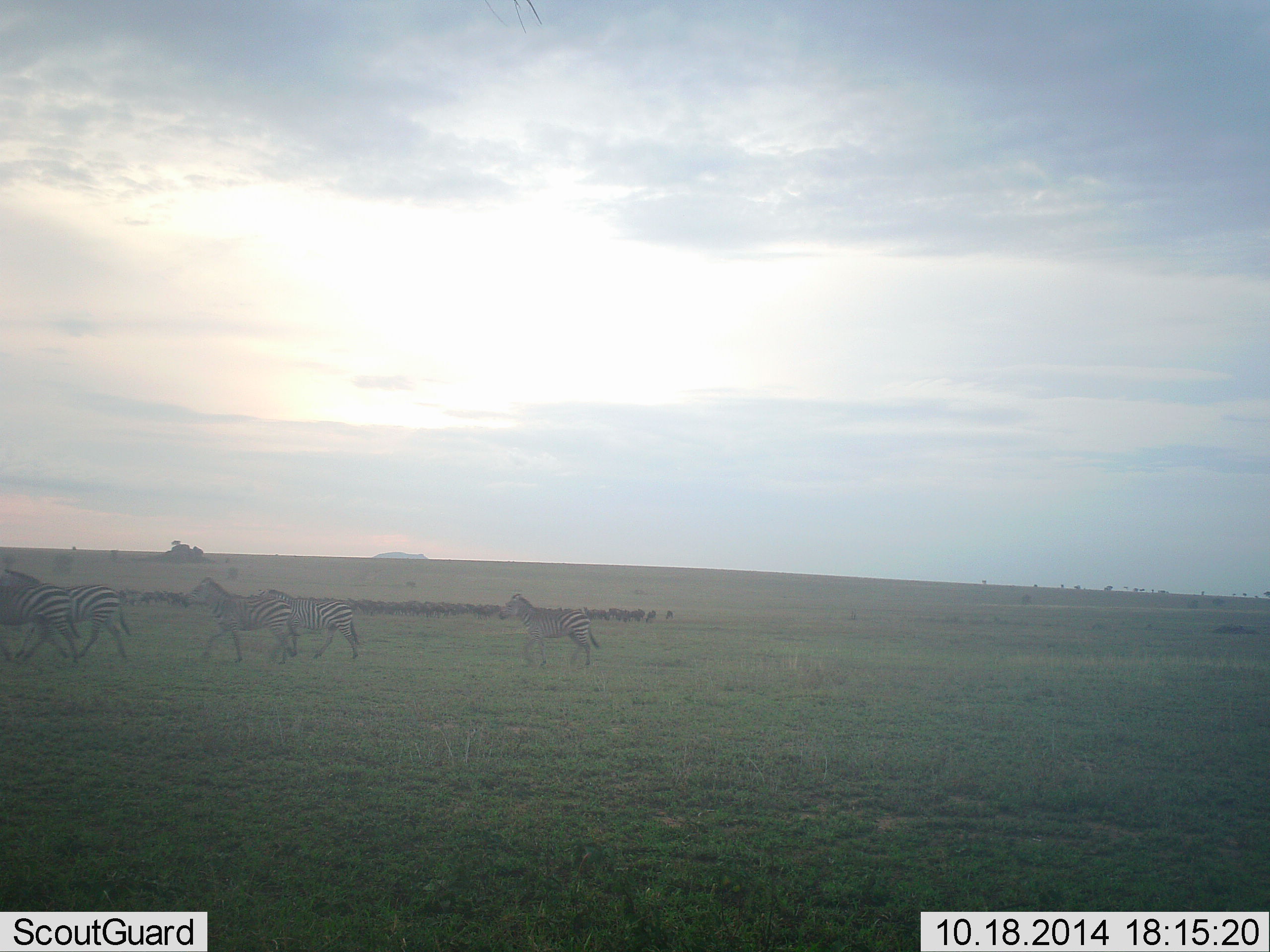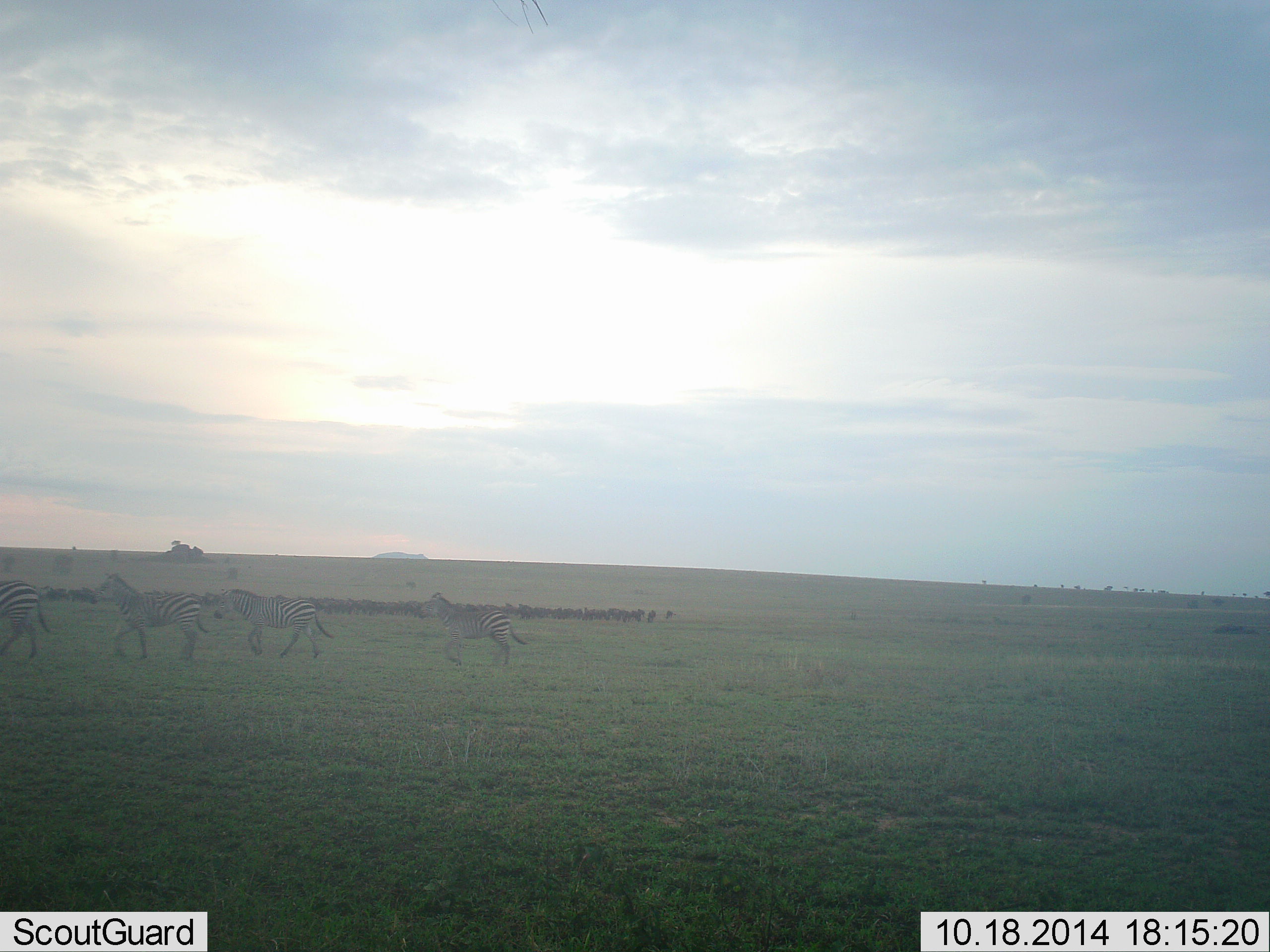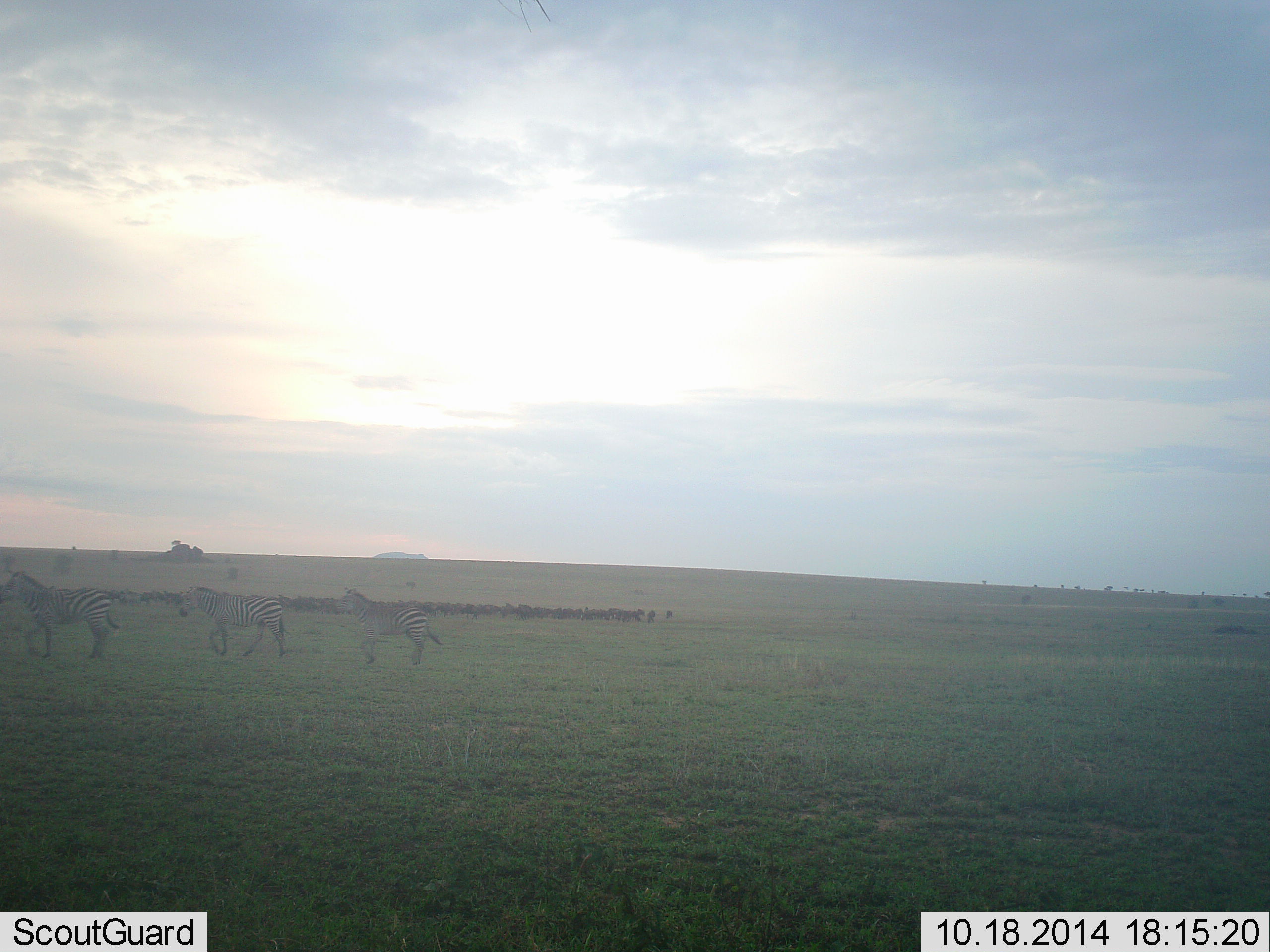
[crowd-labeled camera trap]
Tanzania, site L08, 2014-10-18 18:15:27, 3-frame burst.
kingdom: Animalia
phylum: Chordata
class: Mammalia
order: Perissodactyla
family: Equidae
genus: Equus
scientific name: Equus quagga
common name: plains zebra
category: zebra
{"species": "zebra (plains zebra) (Equus quagga)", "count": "5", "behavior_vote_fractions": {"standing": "0%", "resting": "0%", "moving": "100%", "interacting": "0%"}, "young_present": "0%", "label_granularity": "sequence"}